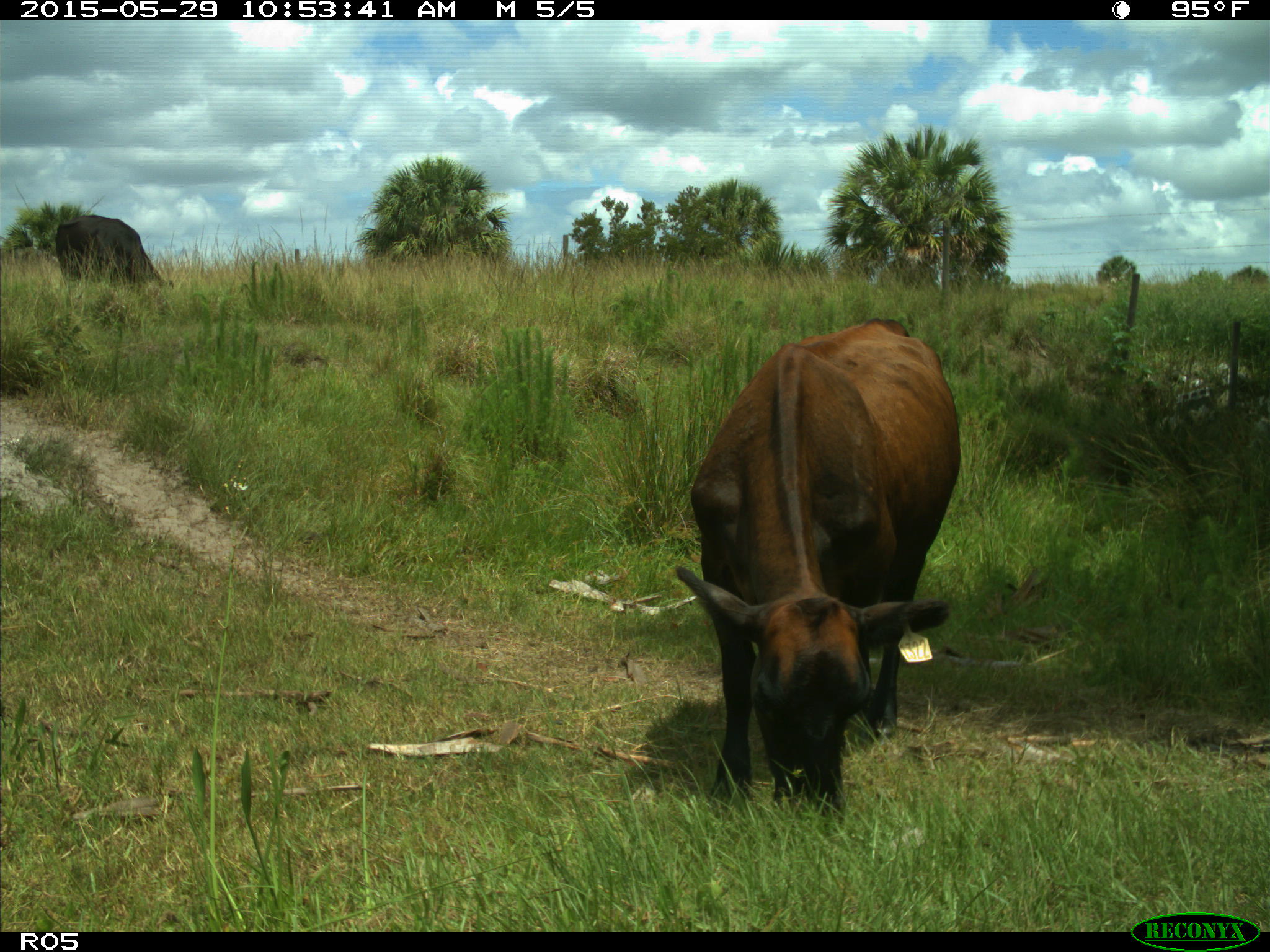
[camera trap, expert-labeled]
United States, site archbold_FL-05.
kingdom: Animalia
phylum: Chordata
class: Mammalia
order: Artiodactyla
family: Bovidae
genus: Bos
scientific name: Bos taurus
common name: domestic cow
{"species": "Bos taurus (domestic cow)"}